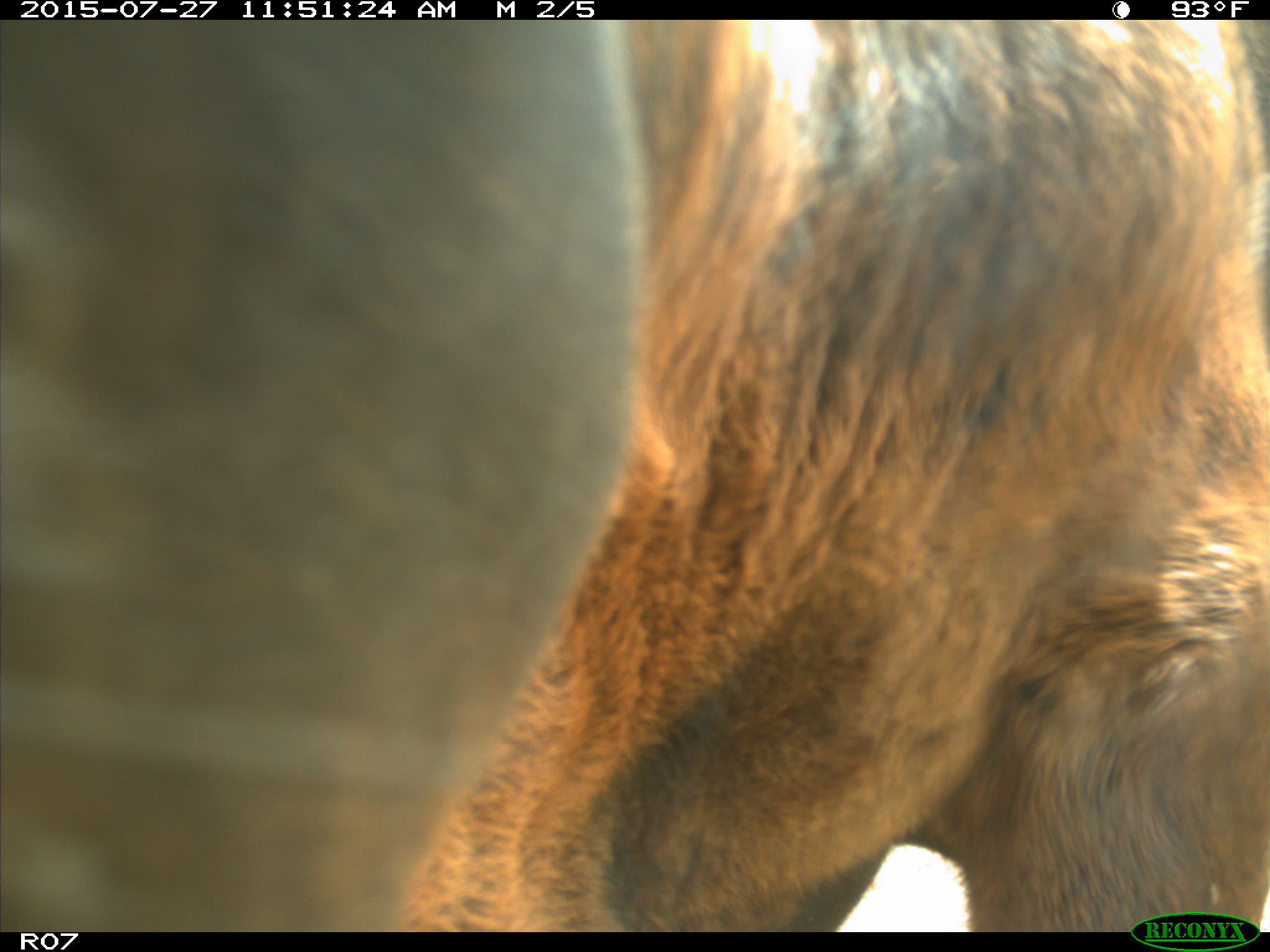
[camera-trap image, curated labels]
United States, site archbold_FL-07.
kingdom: Animalia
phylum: Chordata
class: Mammalia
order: Artiodactyla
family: Bovidae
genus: Bos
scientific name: Bos taurus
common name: domestic cow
Bos taurus (domestic cow).